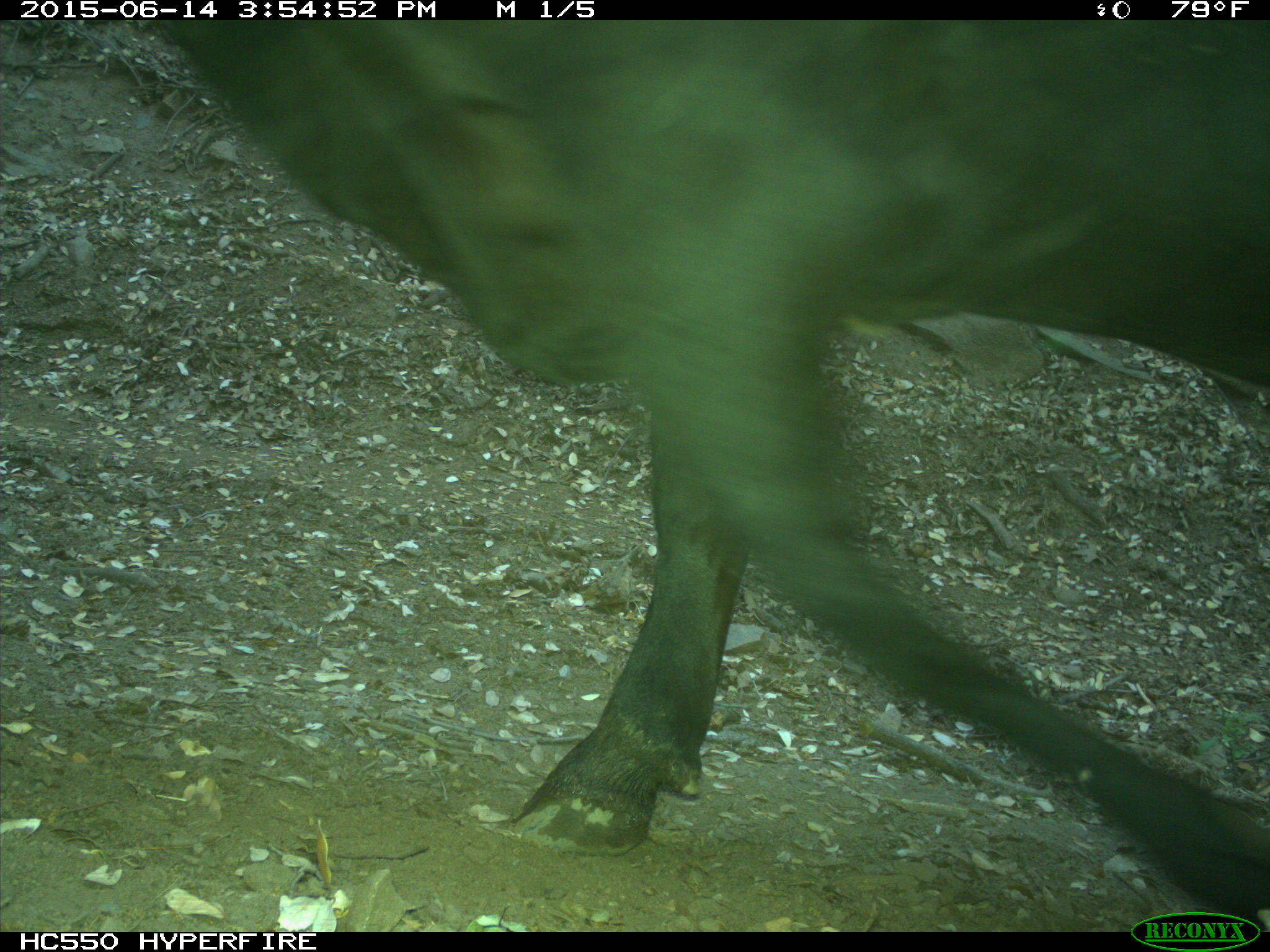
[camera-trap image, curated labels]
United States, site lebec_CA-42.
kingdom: Animalia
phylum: Chordata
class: Mammalia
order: Artiodactyla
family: Bovidae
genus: Bos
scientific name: Bos taurus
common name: domestic cow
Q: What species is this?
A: Bos taurus (domestic cow).